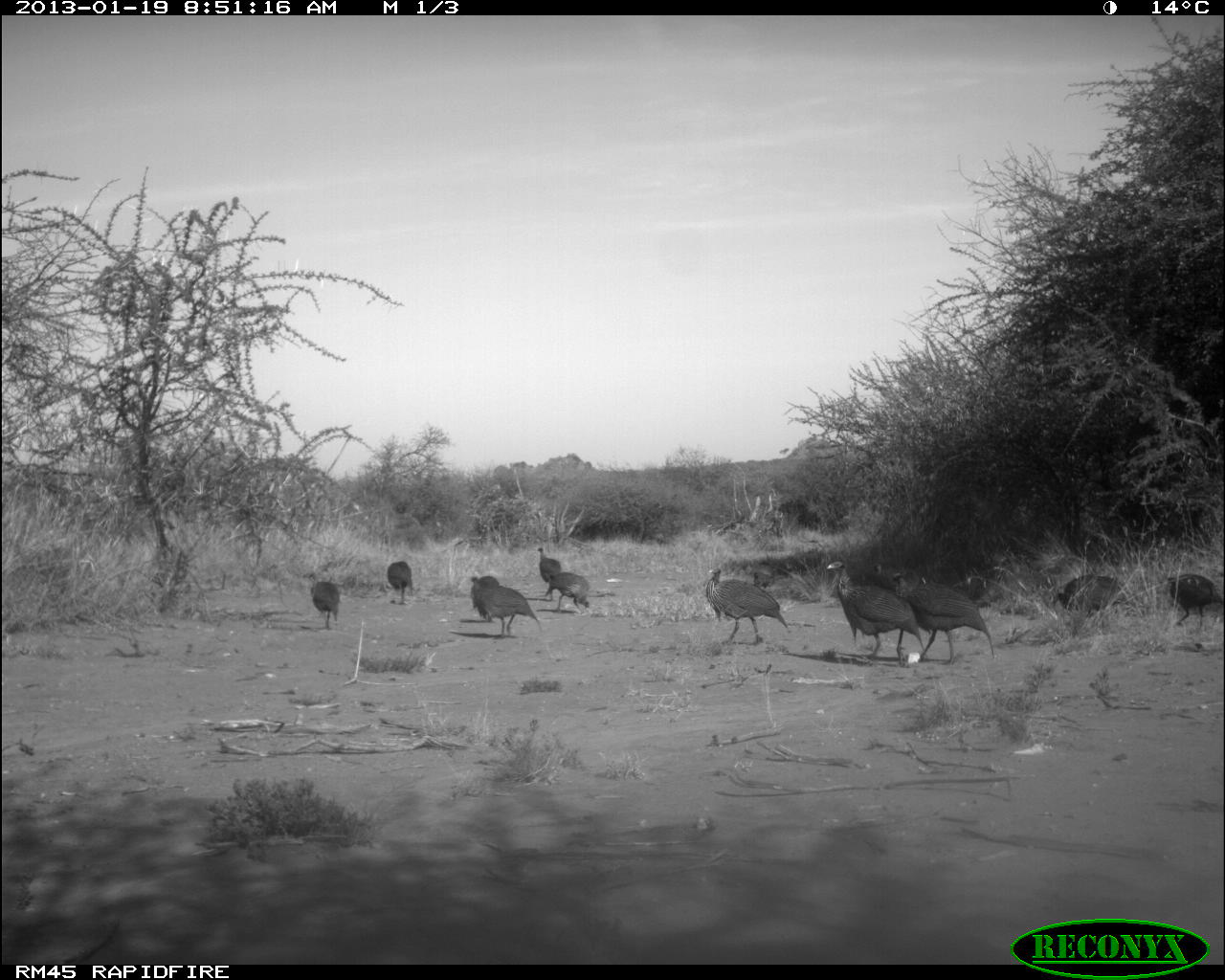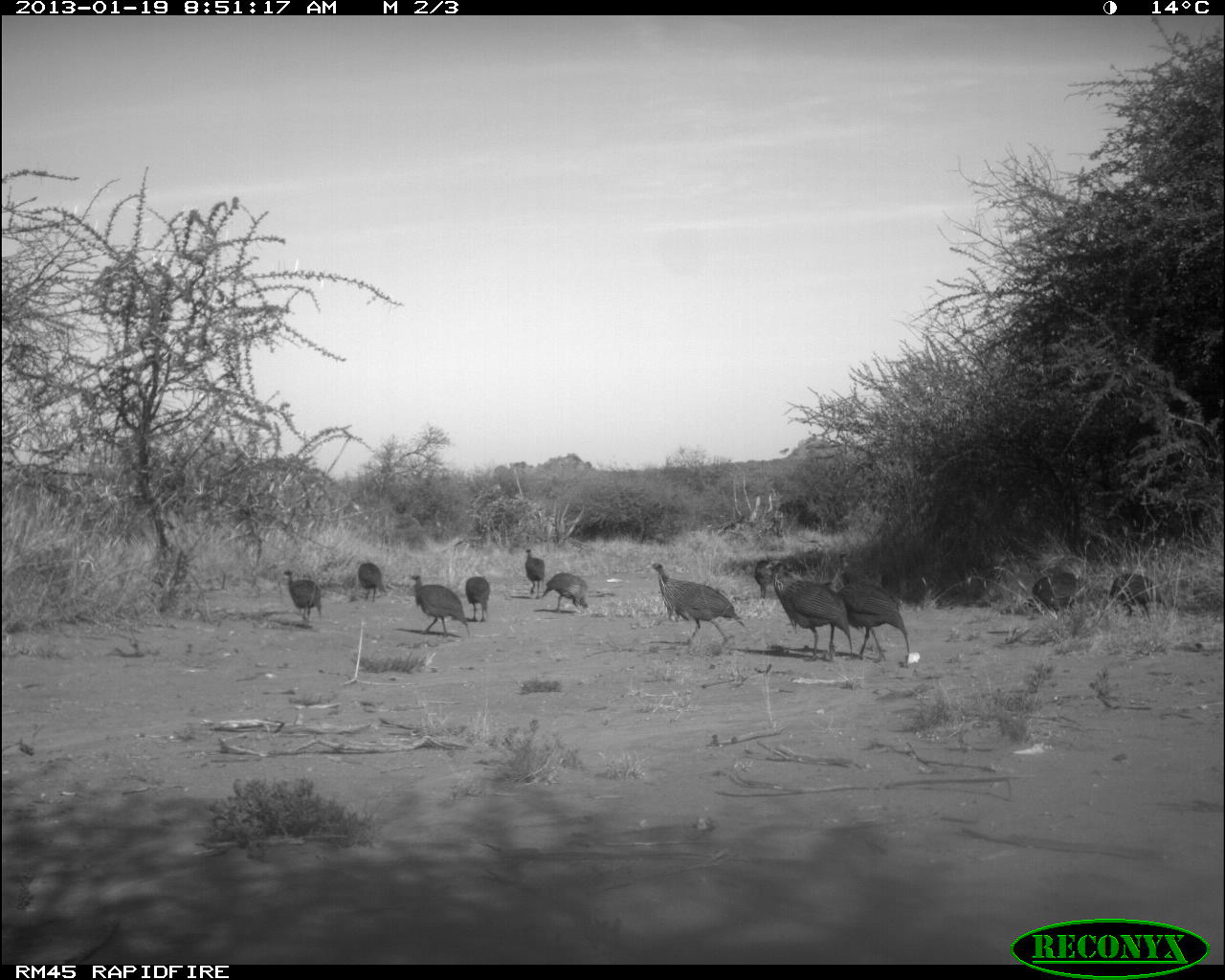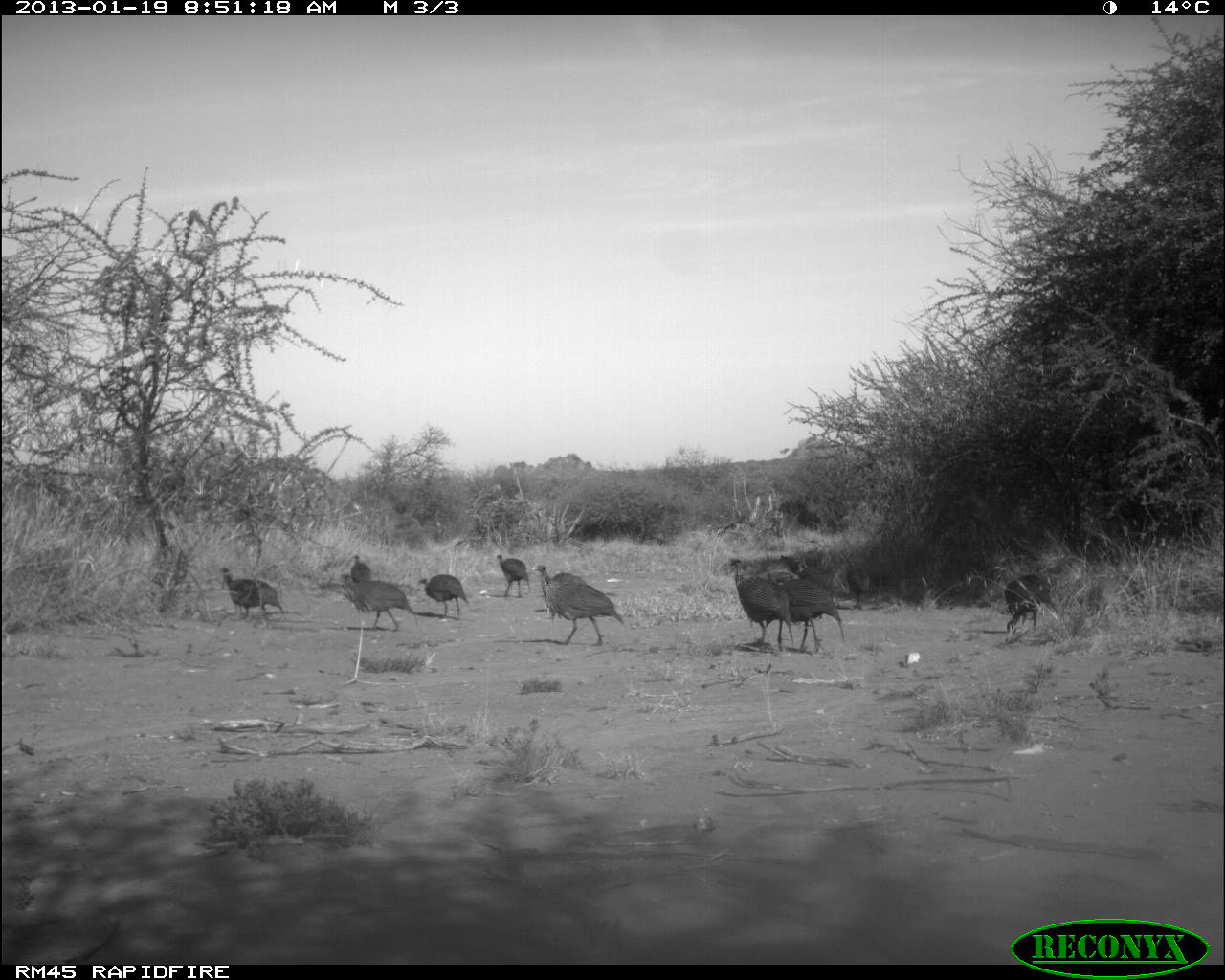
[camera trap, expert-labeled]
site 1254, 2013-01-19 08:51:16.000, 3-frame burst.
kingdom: Animalia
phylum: Chordata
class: Aves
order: Galliformes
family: Numididae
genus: Acryllium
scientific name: Acryllium vulturinum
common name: vulturine guineafowl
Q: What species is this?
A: Acryllium vulturinum (vulturine guineafowl).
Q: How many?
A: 13.